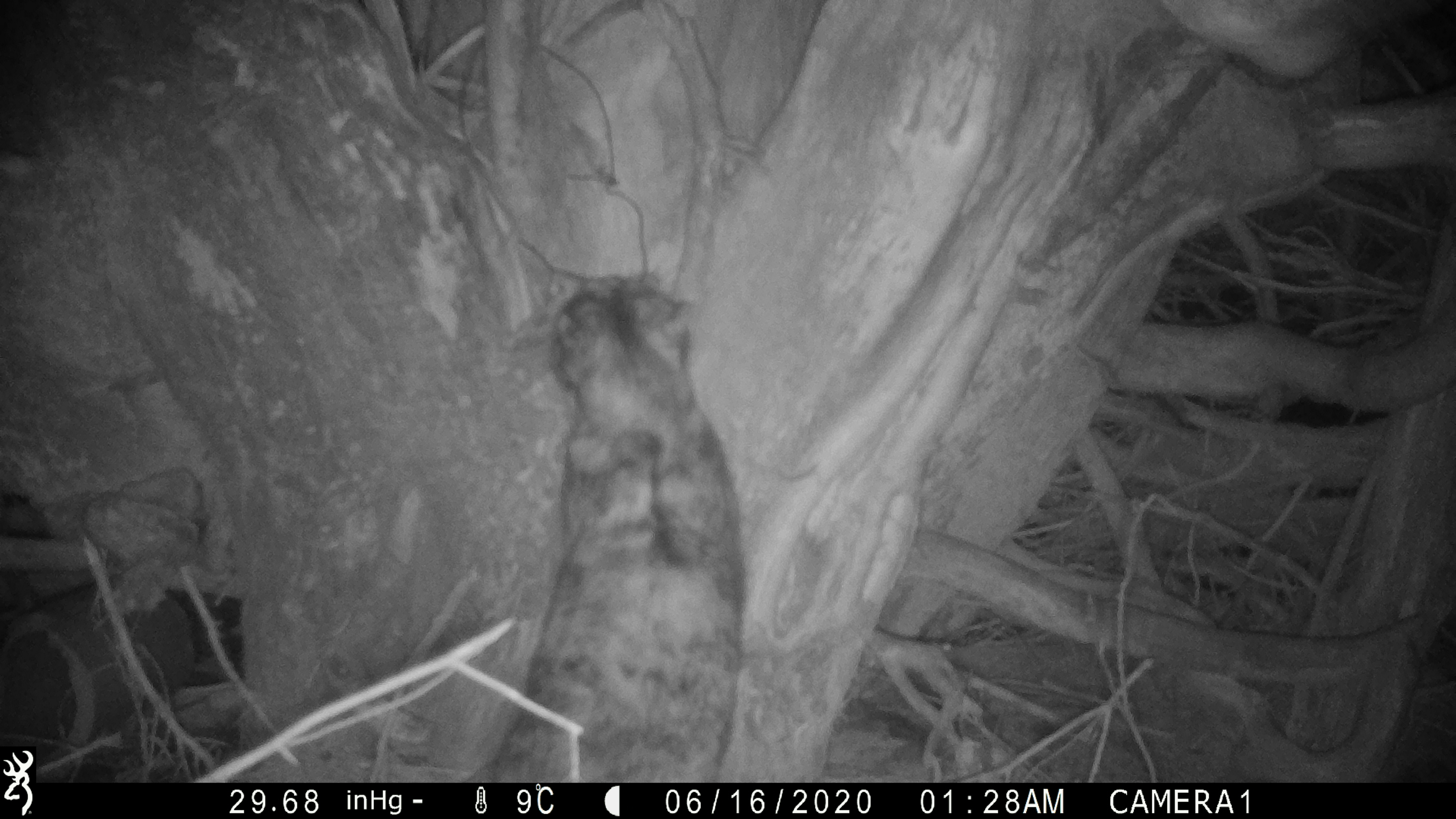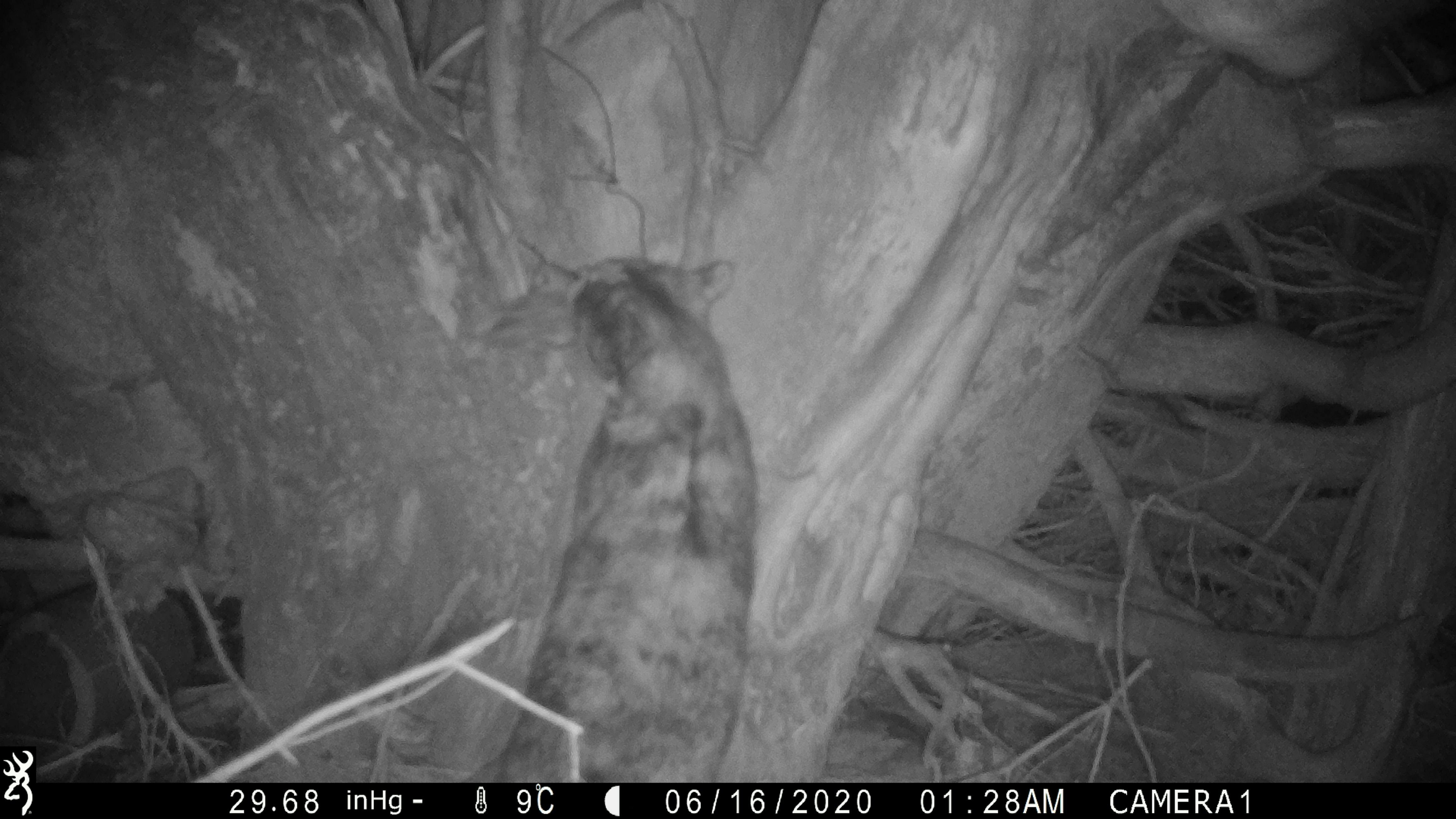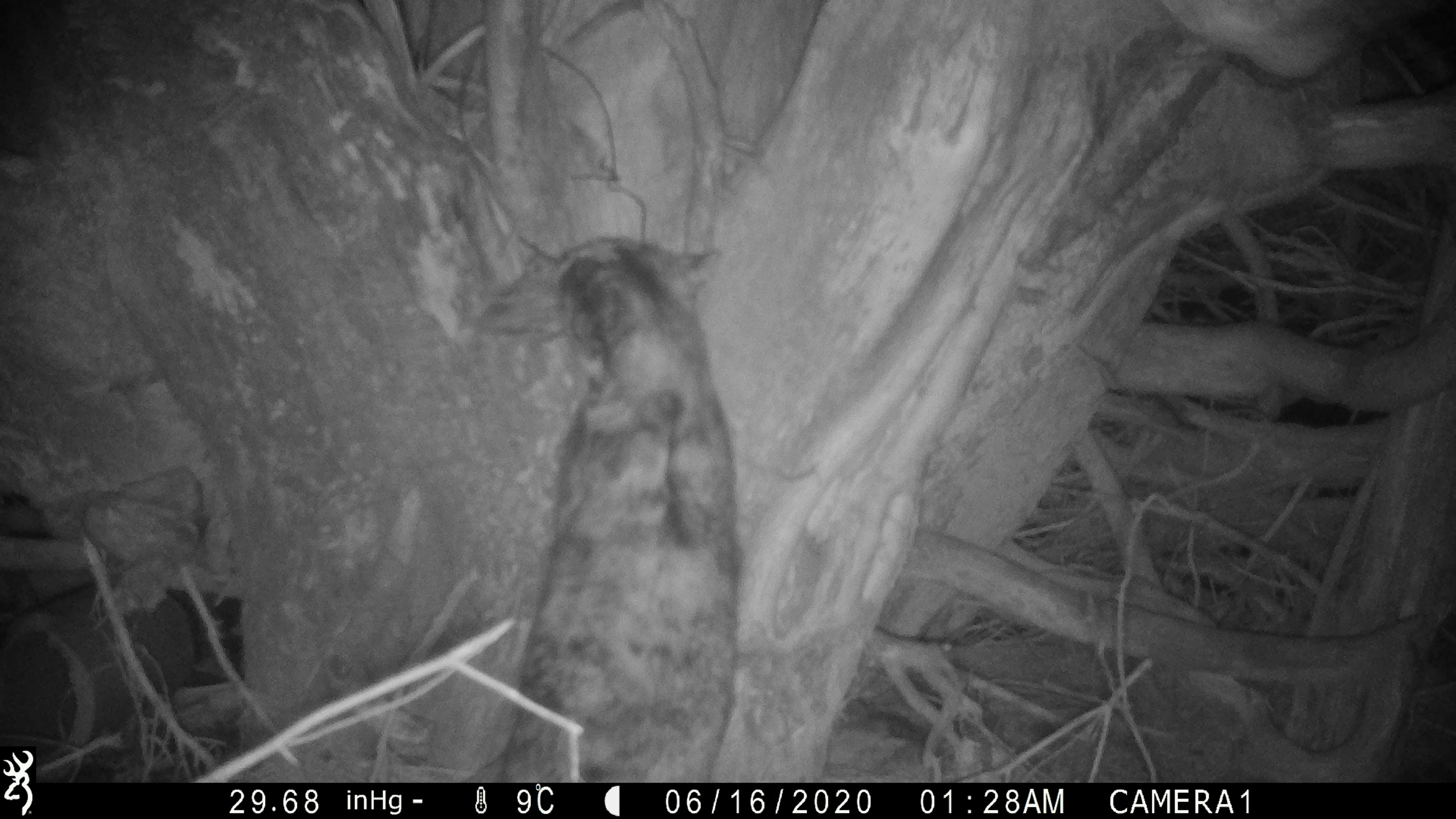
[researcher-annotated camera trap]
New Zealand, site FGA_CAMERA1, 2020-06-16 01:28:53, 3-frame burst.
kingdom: Animalia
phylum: Chordata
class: Mammalia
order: Carnivora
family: Felidae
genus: Felis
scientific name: Felis catus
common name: domestic cat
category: cat